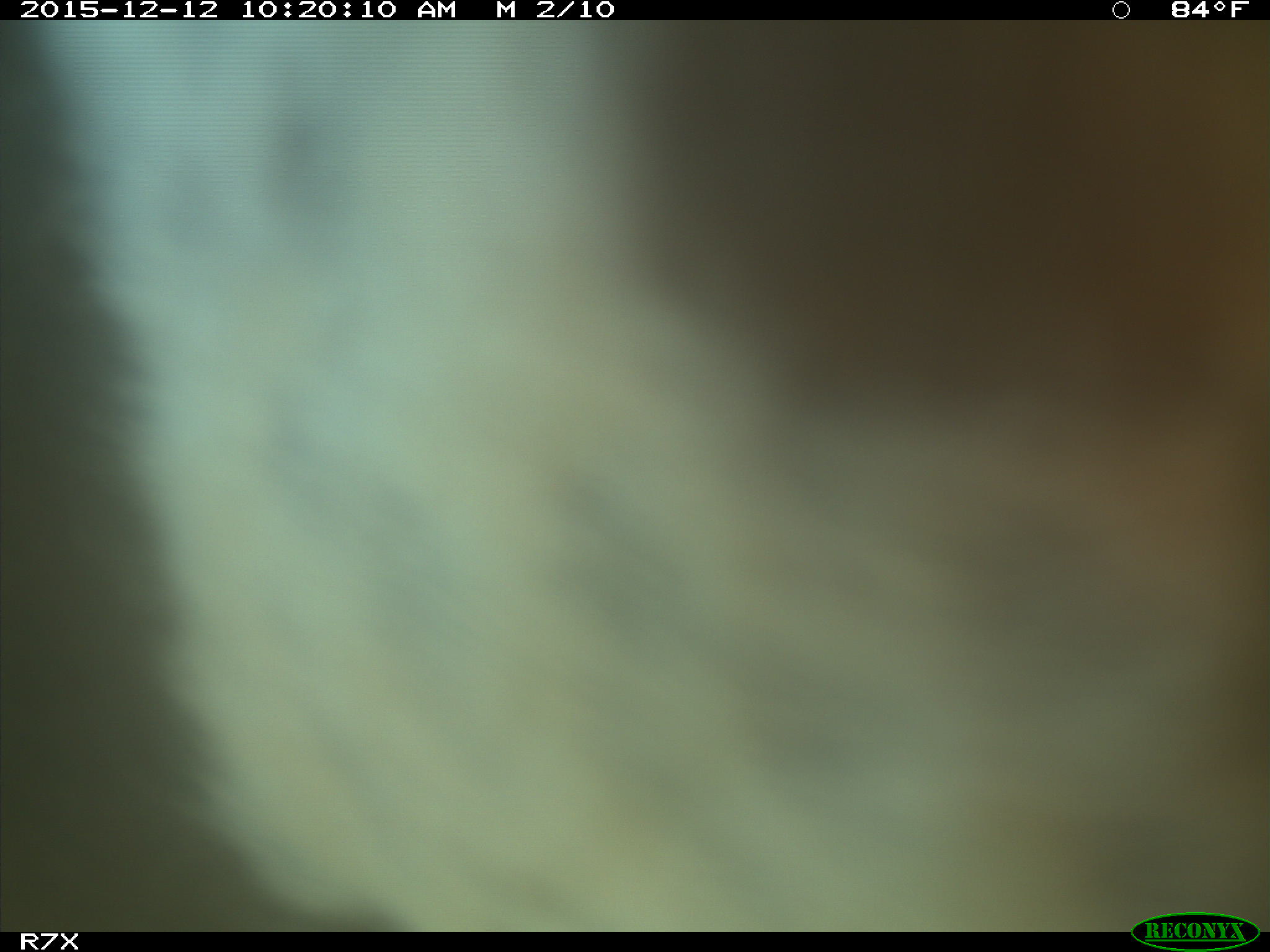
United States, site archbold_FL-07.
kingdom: Animalia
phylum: Chordata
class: Mammalia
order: Artiodactyla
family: Bovidae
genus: Bos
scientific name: Bos taurus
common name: domestic cow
Bos taurus (domestic cow).